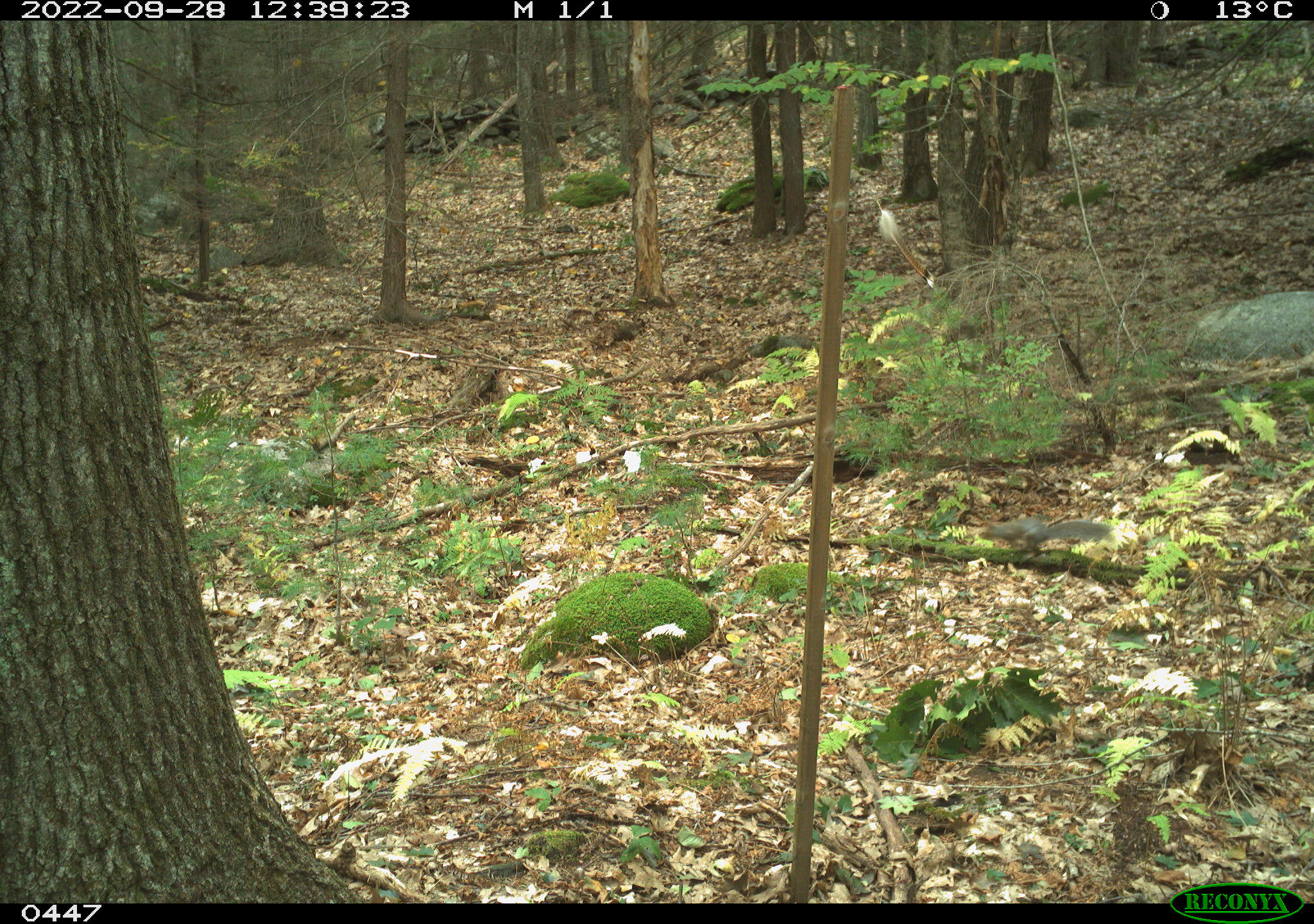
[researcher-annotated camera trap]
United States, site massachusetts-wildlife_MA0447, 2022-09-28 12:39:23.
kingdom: Animalia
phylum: Chordata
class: Mammalia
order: Rodentia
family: Sciuridae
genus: Sciurus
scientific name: Sciurus carolinensis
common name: gray squirrel